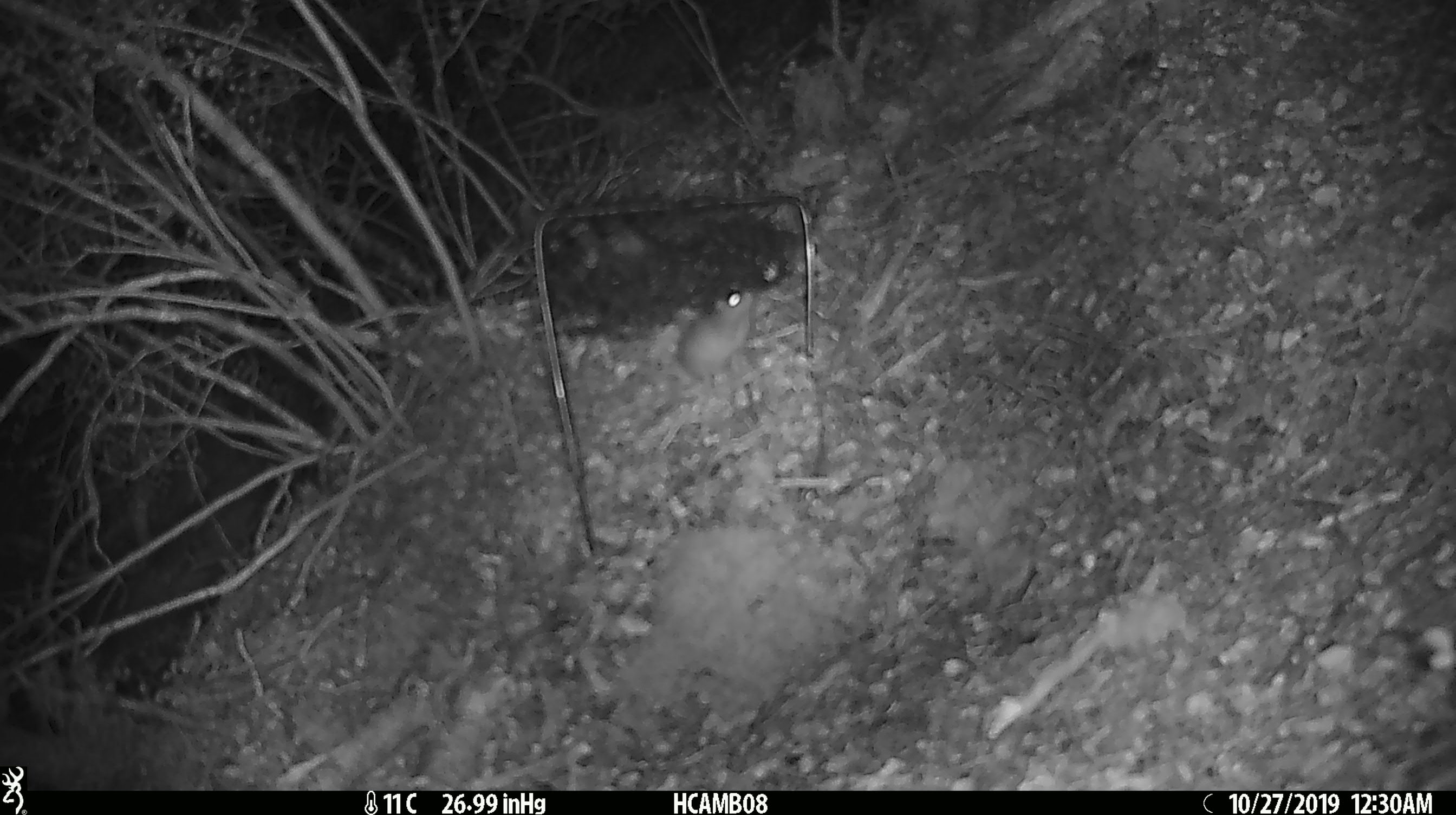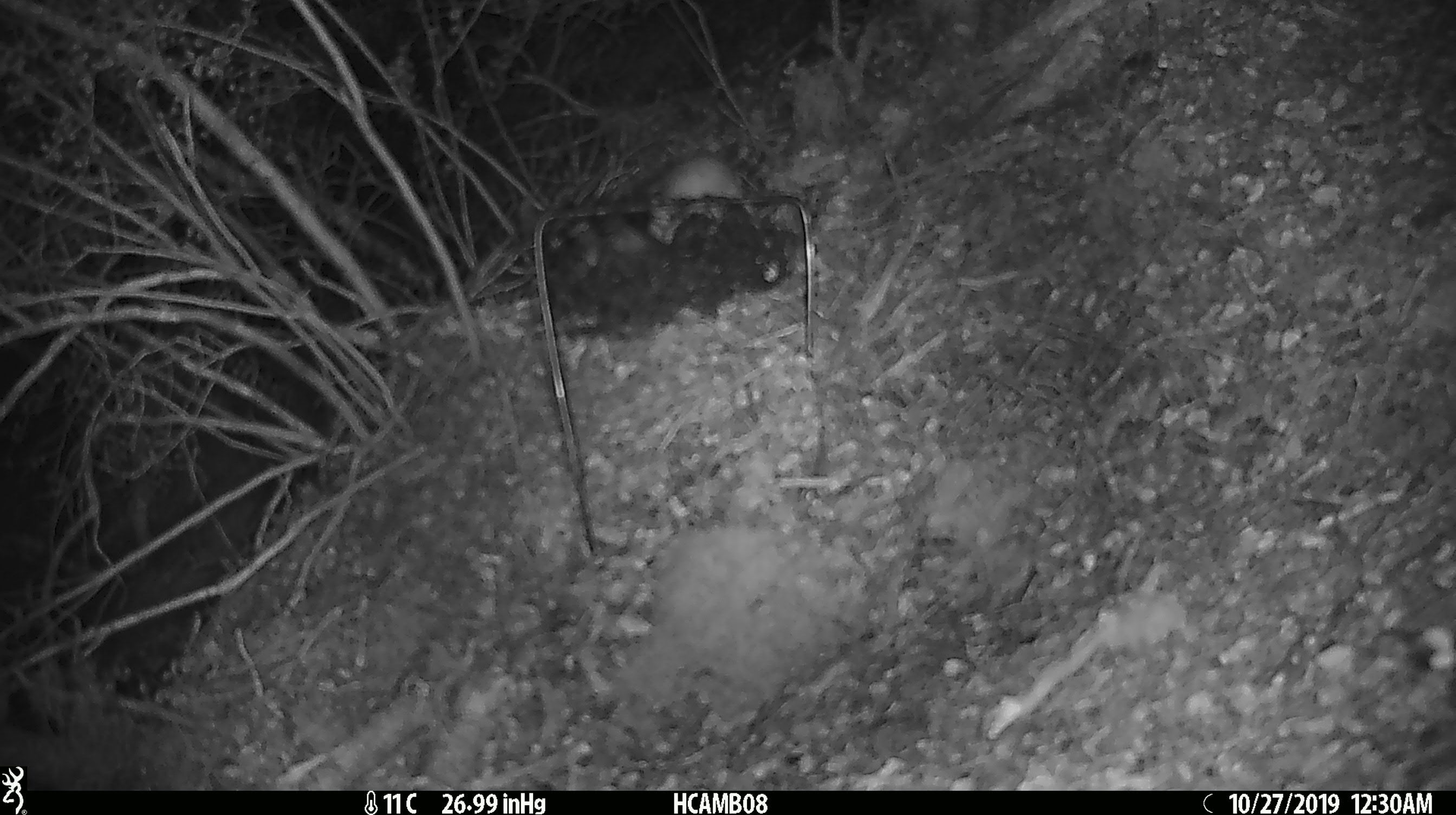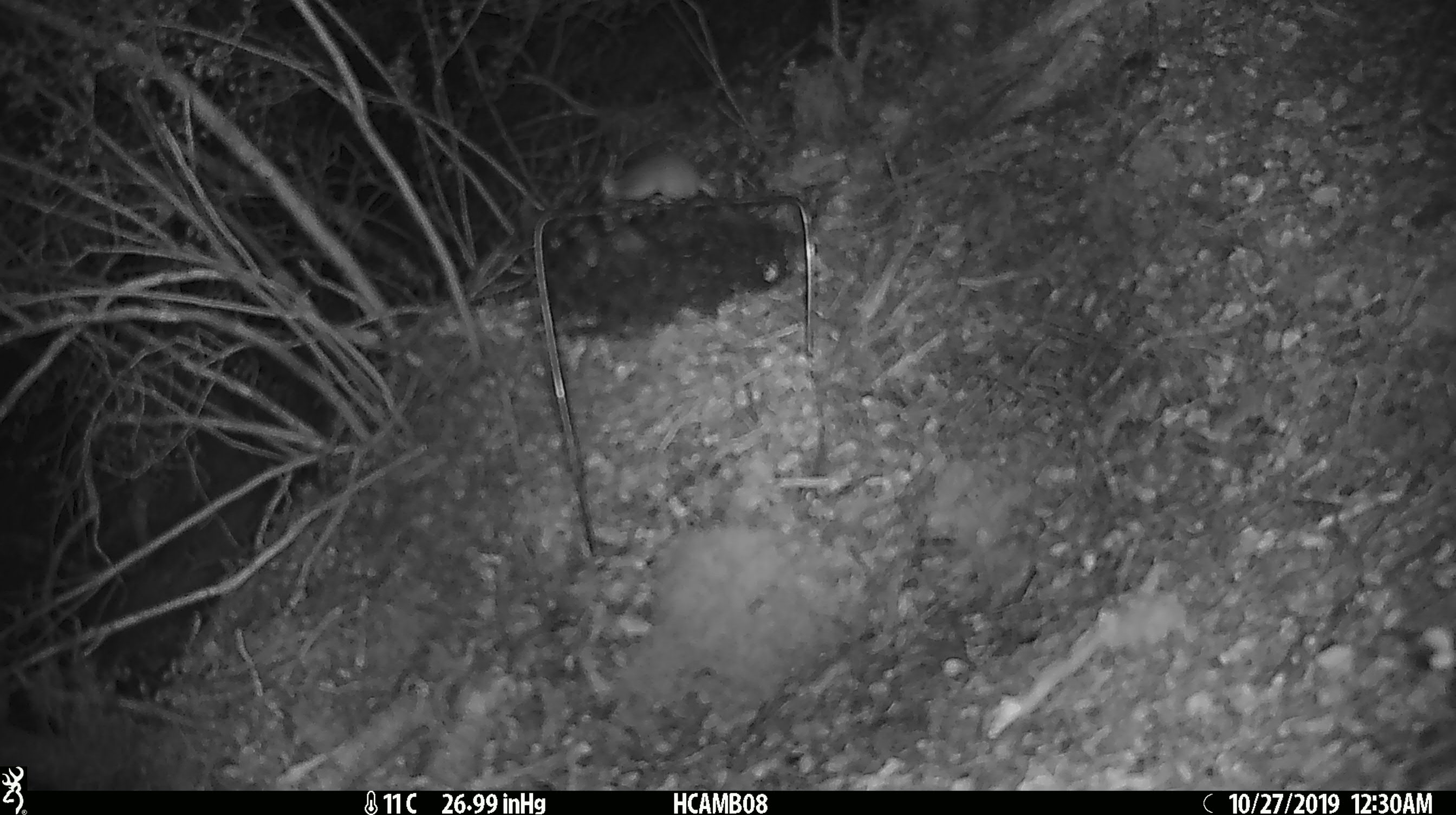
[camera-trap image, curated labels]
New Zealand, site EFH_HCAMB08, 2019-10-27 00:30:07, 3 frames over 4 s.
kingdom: Animalia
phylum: Chordata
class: Mammalia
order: Rodentia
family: Muridae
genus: Mus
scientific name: Mus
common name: mouse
Mouse (Mus).